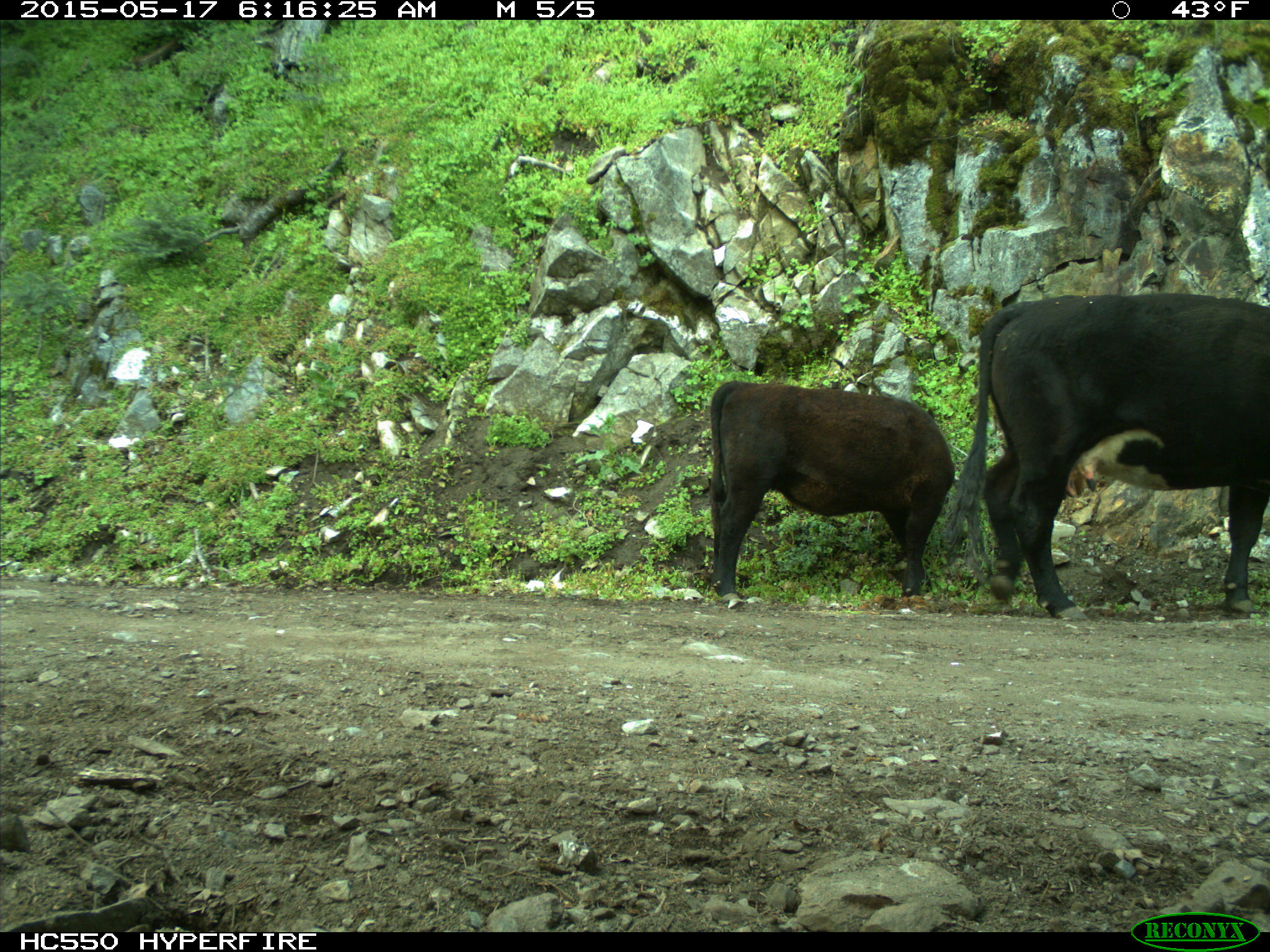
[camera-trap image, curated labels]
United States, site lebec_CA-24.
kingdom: Animalia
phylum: Chordata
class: Mammalia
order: Artiodactyla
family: Bovidae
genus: Bos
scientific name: Bos taurus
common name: domestic cow